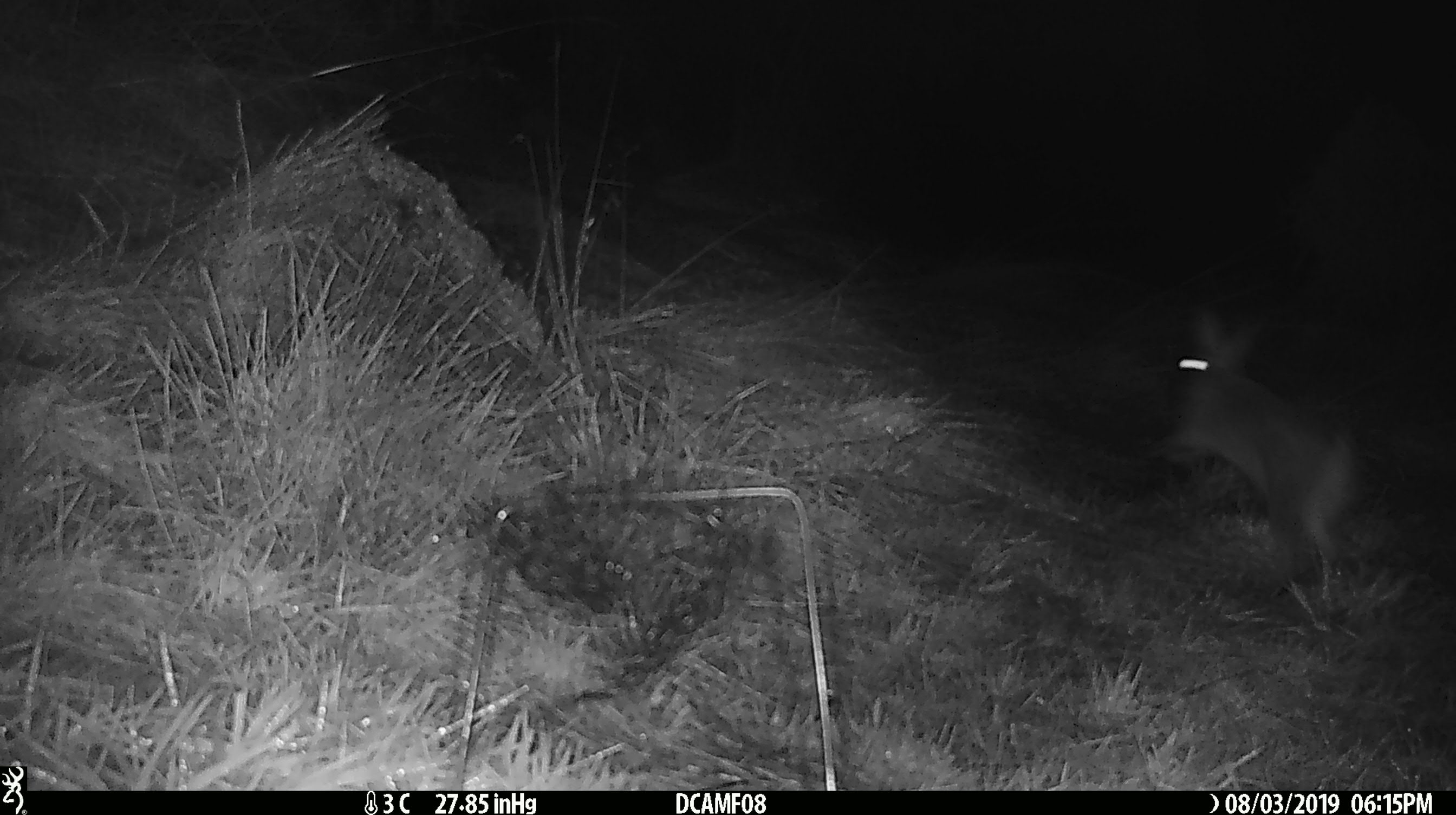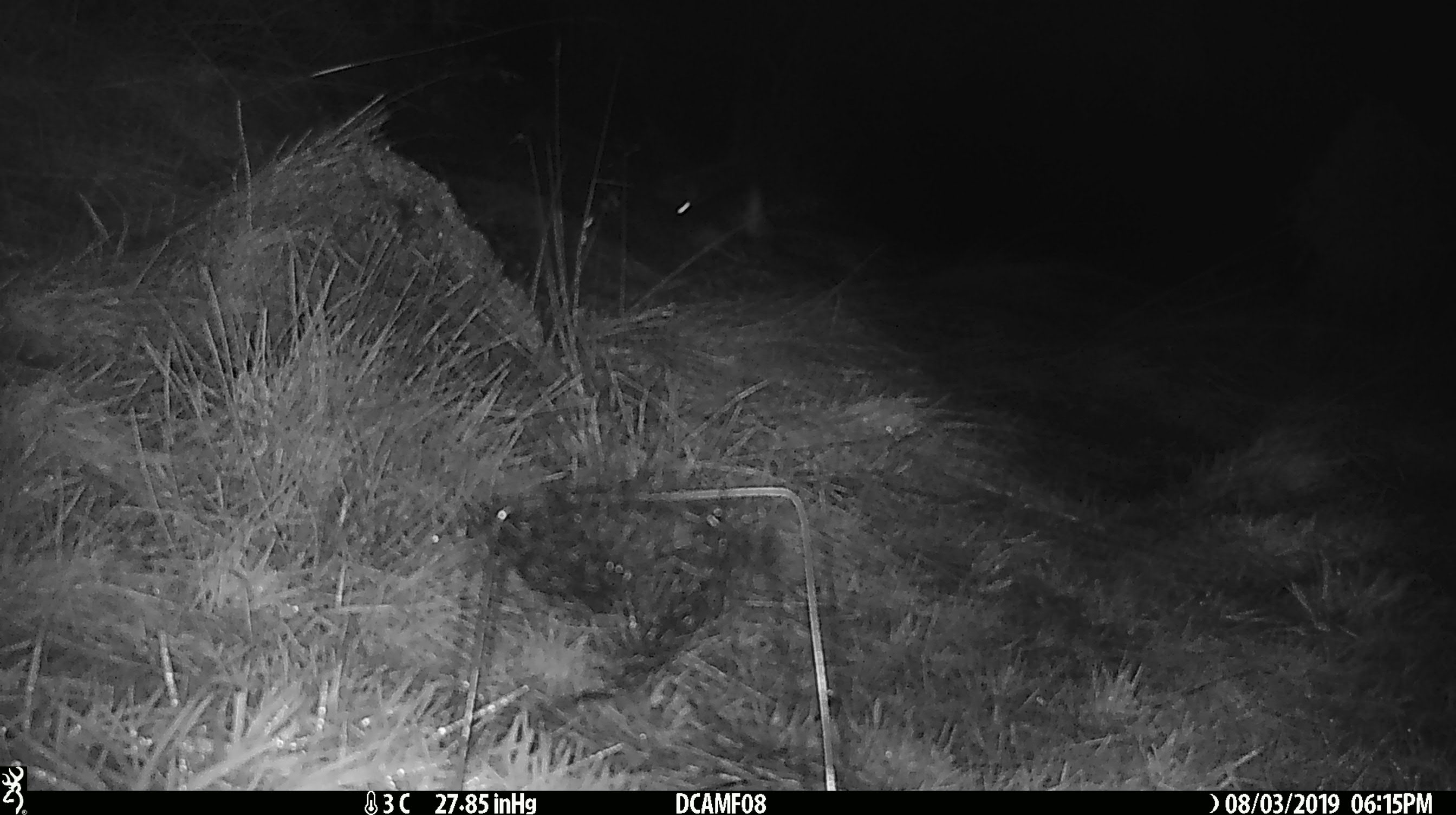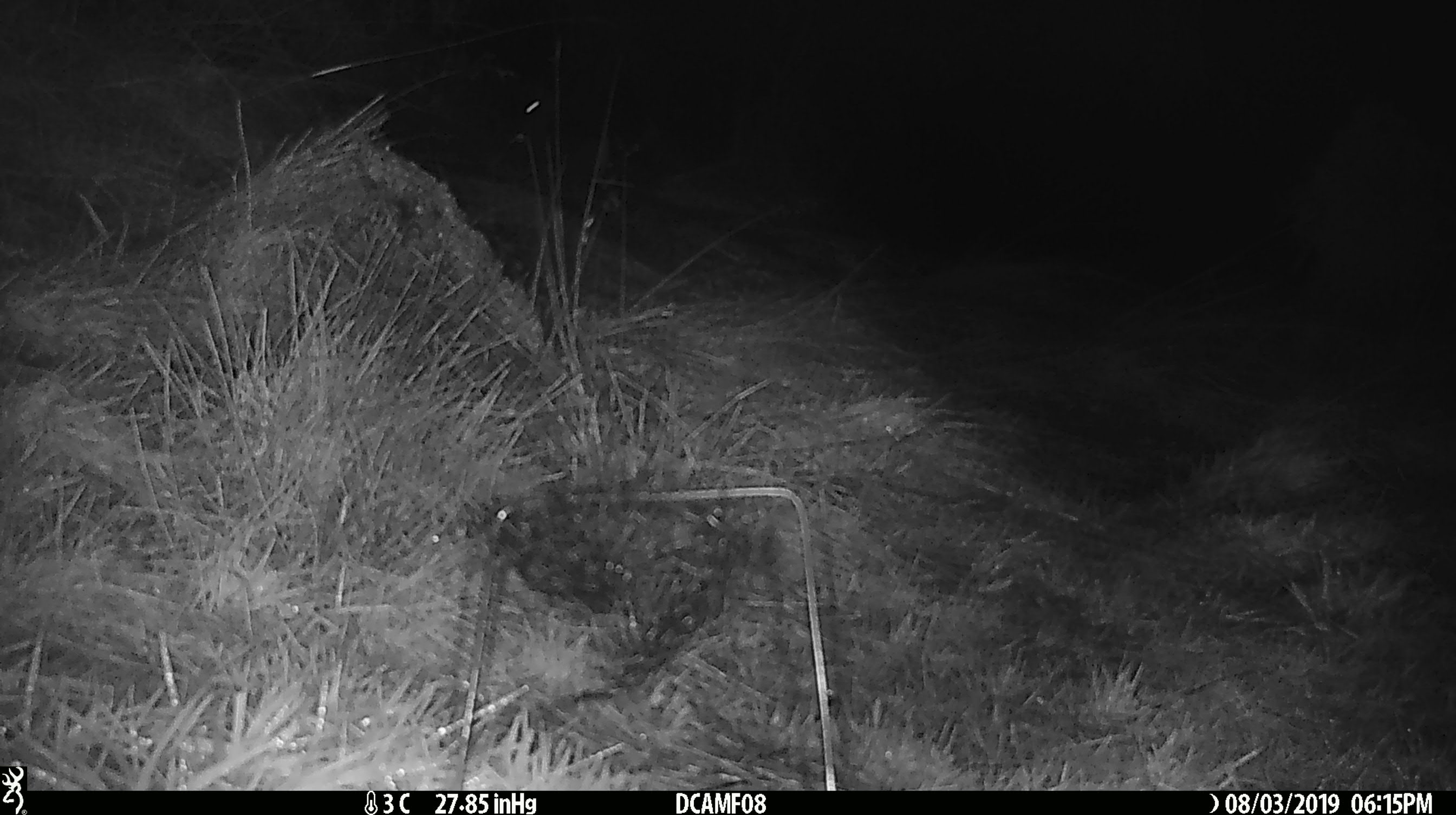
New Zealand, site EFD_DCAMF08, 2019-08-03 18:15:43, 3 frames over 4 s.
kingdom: Animalia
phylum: Chordata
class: Mammalia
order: Lagomorpha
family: Leporidae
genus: Oryctolagus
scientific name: Oryctolagus cuniculus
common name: european rabbit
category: rabbit